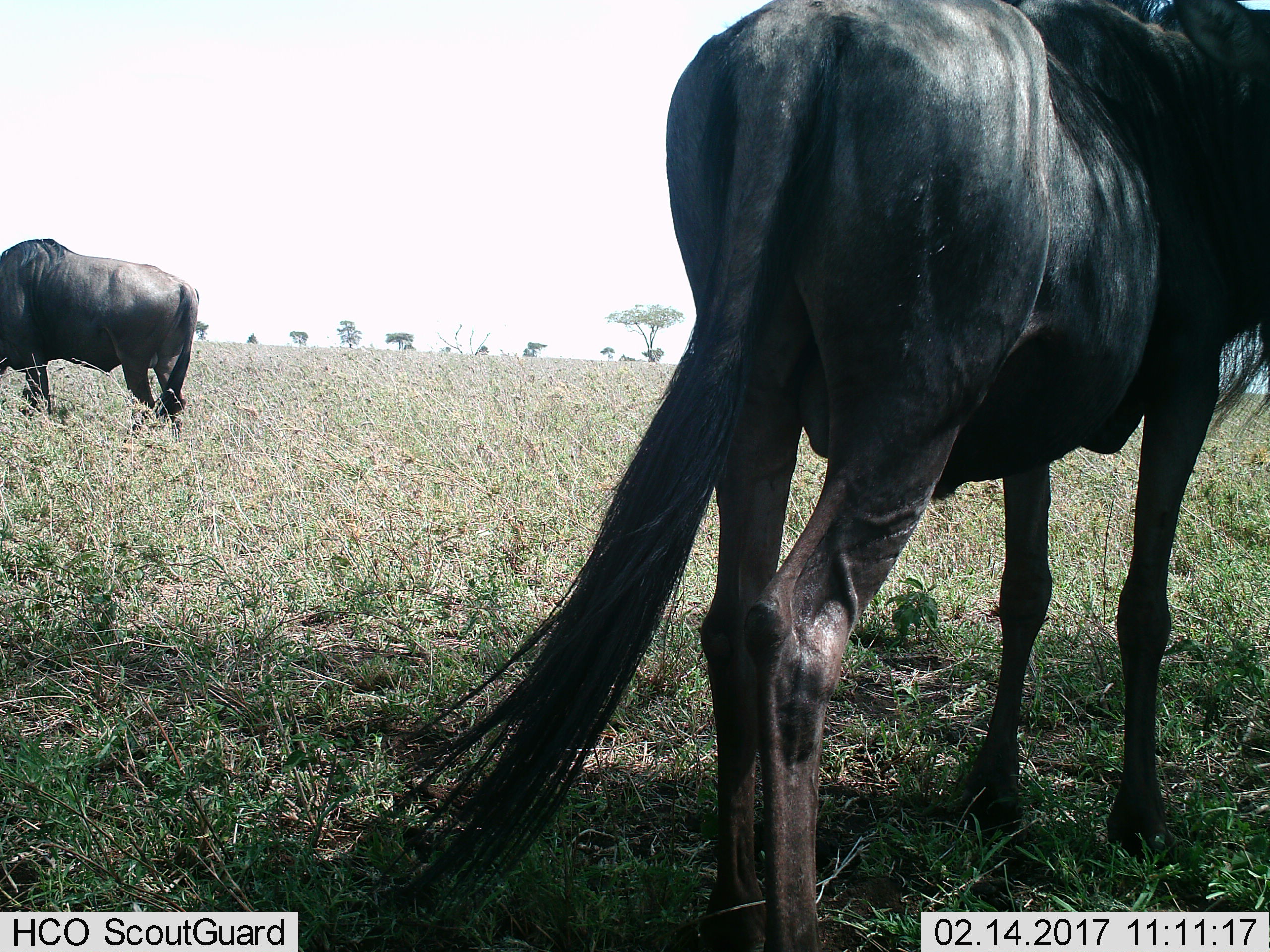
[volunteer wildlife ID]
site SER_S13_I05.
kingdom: Animalia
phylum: Chordata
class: Mammalia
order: Artiodactyla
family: Bovidae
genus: Connochaetes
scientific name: Connochaetes taurinus taurinus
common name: blue wildebeest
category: wildebeestblue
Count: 2.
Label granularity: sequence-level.